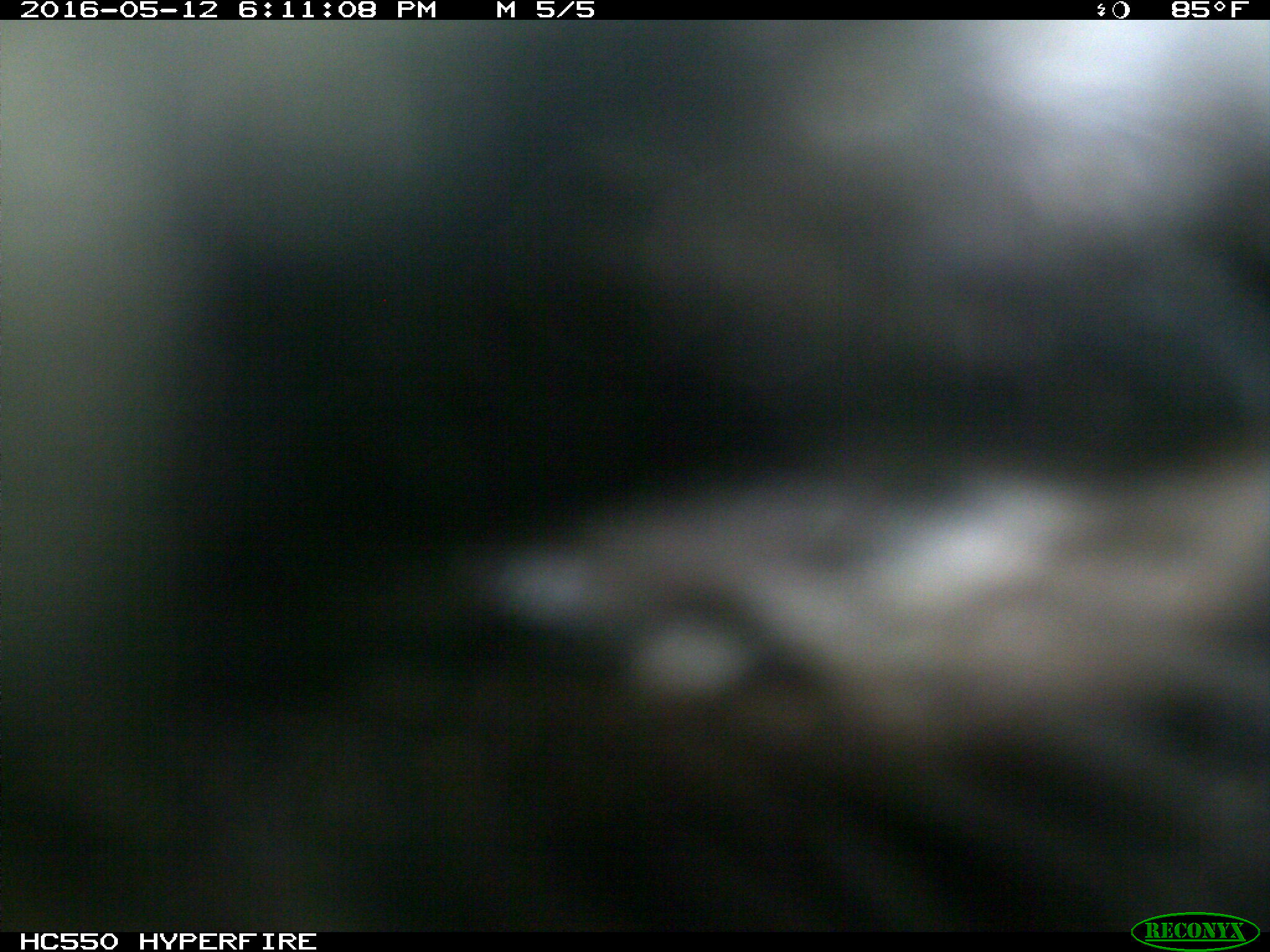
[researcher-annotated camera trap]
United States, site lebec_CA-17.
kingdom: Animalia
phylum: Chordata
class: Mammalia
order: Artiodactyla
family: Bovidae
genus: Bos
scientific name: Bos taurus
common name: domestic cow